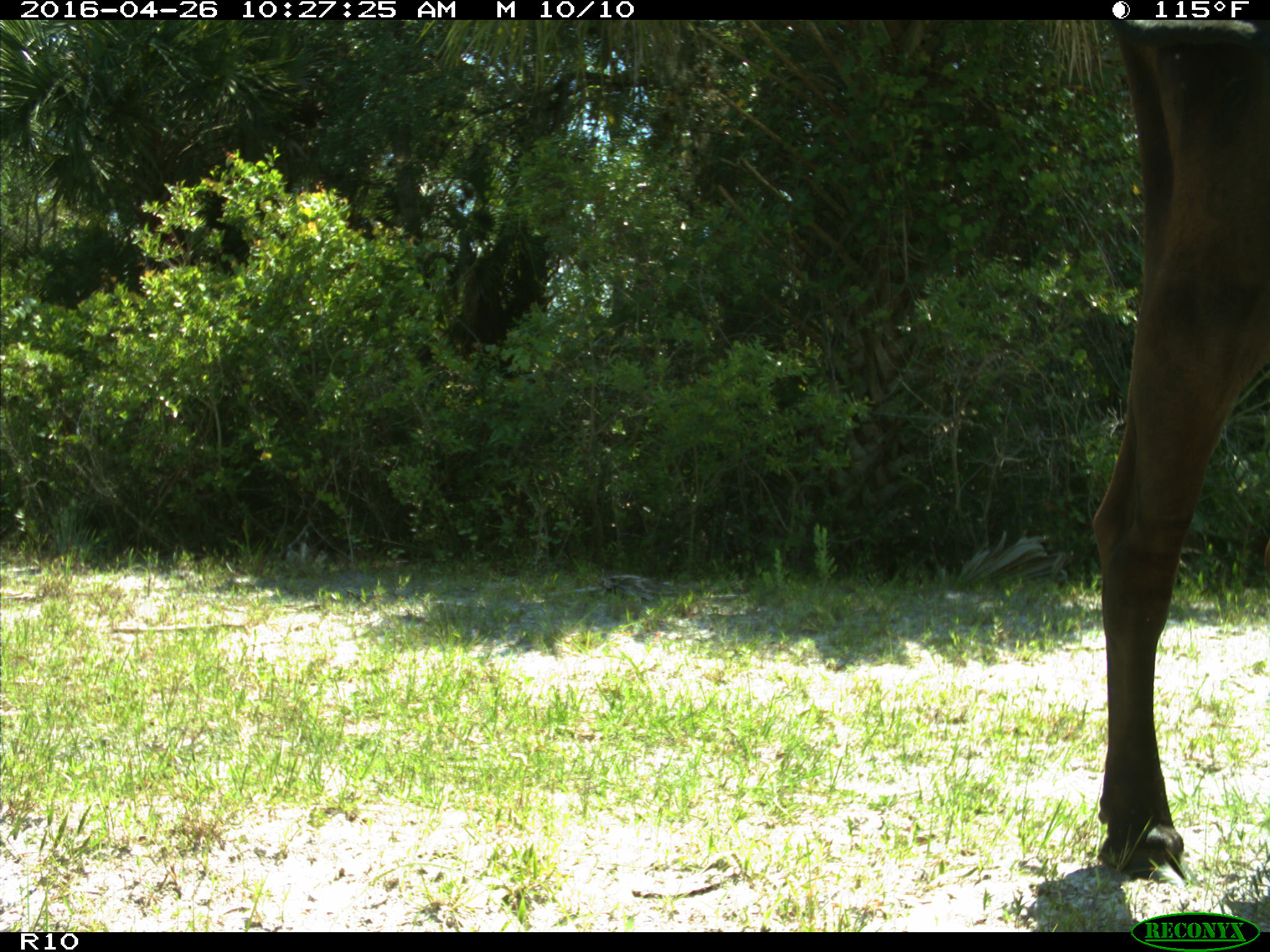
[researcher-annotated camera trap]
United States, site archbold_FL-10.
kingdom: Animalia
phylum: Chordata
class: Mammalia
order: Artiodactyla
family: Bovidae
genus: Bos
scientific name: Bos taurus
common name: domestic cow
Bos taurus (domestic cow).